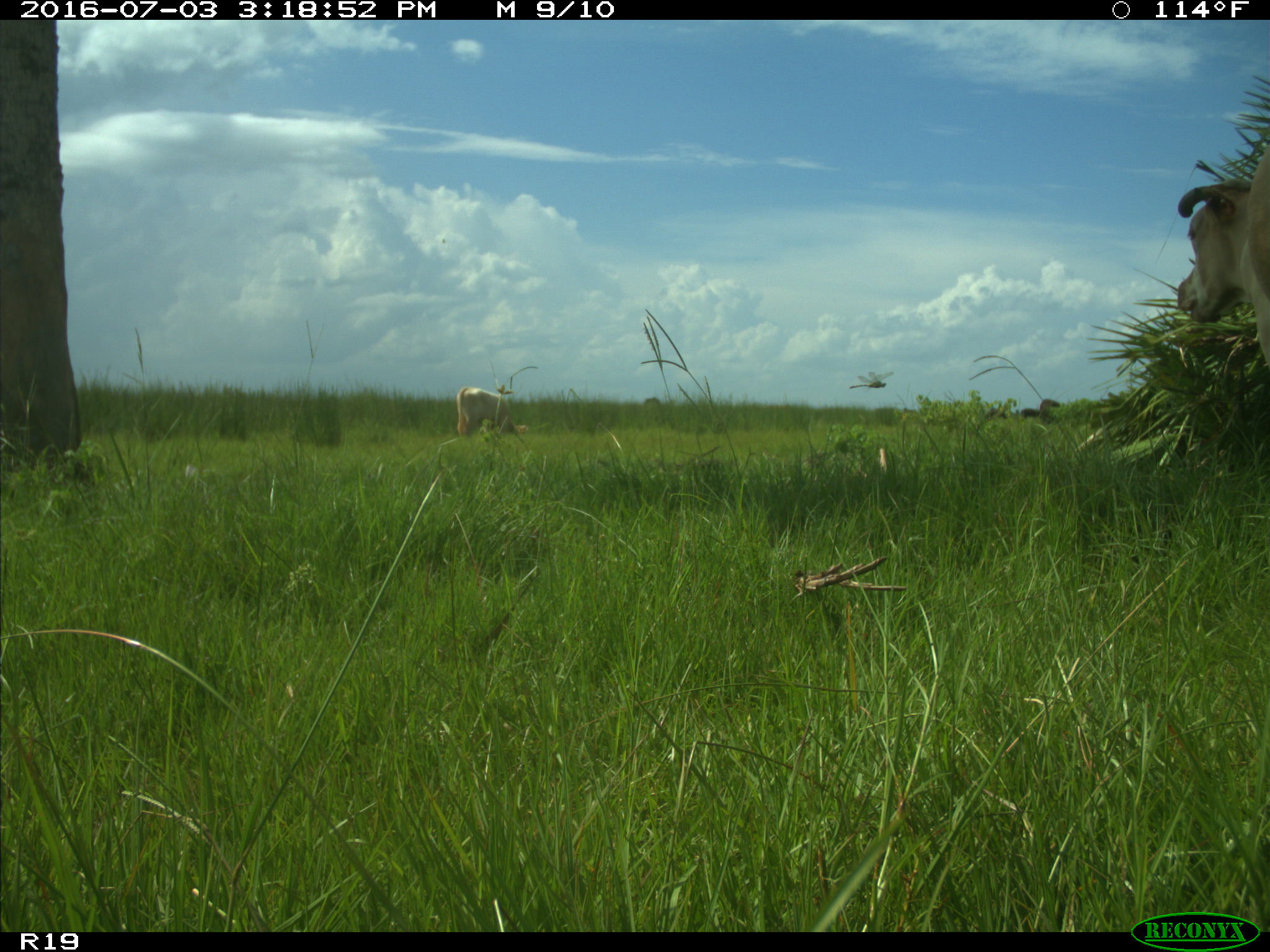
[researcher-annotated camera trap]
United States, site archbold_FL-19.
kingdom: Animalia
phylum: Chordata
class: Mammalia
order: Artiodactyla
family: Bovidae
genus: Bos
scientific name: Bos taurus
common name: domestic cow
Bos taurus (domestic cow).